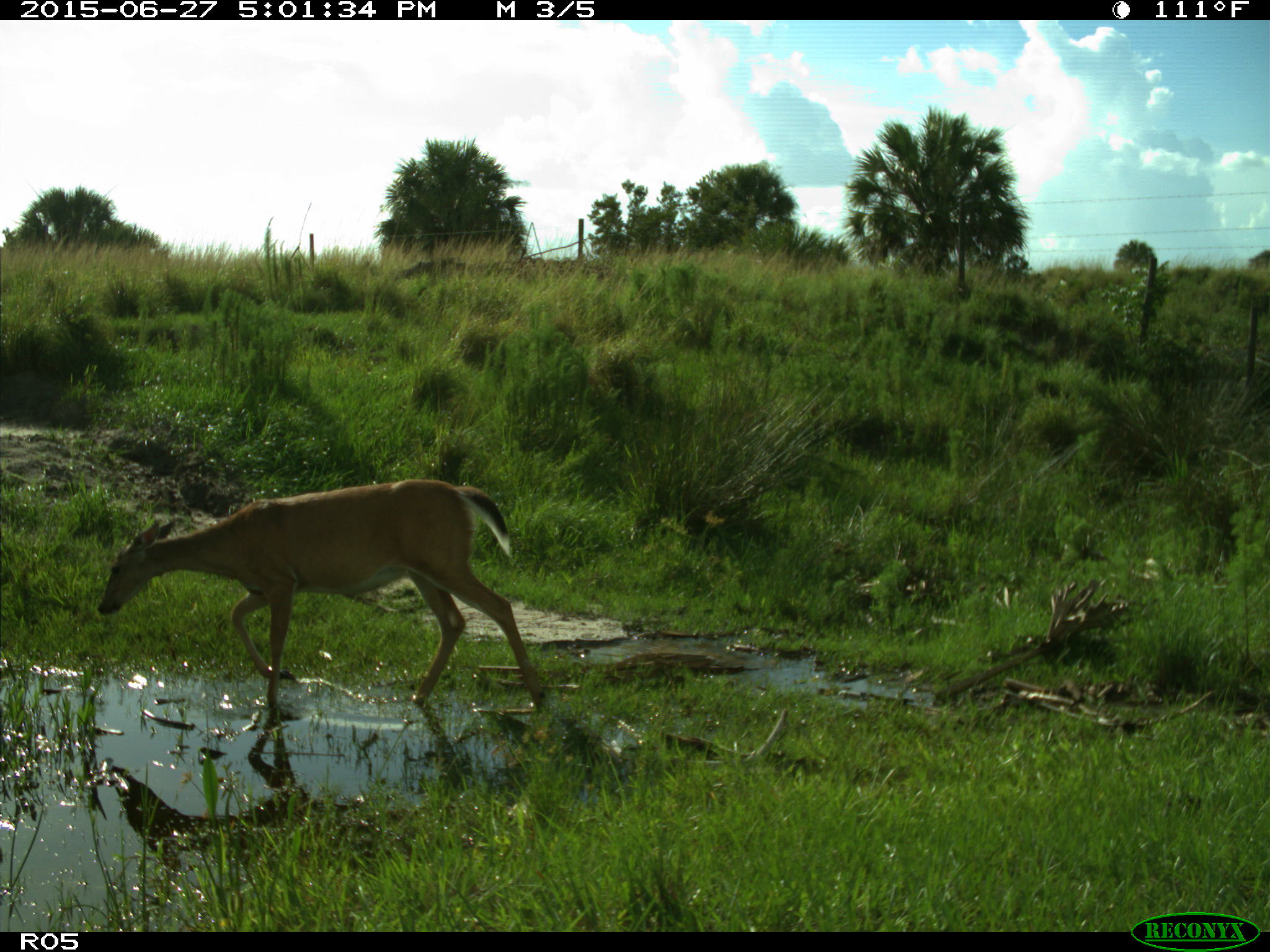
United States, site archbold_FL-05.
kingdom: Animalia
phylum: Chordata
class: Mammalia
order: Artiodactyla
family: Cervidae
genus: Odocoileus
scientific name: Odocoileus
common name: deer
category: unidentified deer